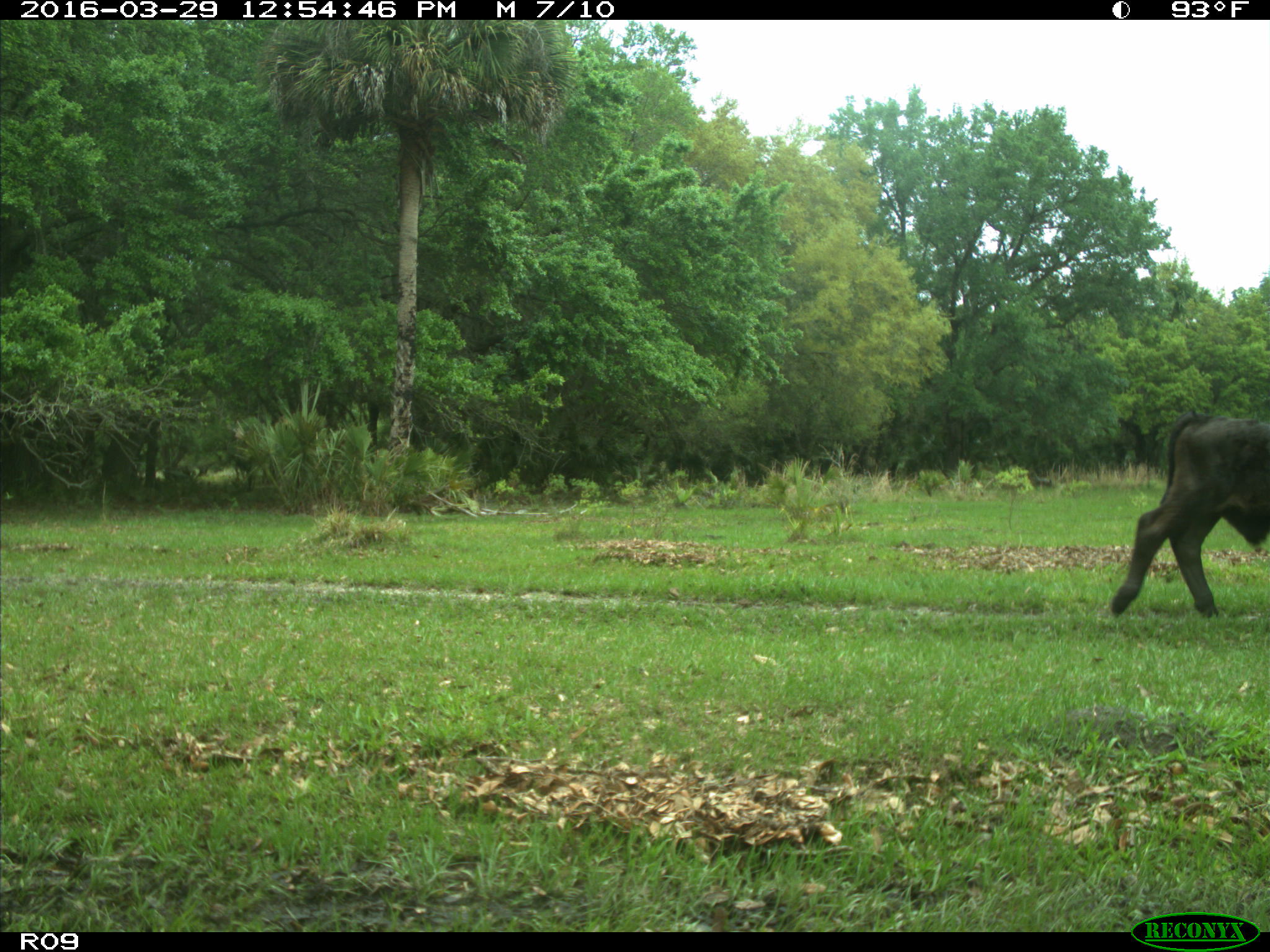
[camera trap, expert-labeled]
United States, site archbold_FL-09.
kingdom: Animalia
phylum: Chordata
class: Mammalia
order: Artiodactyla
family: Bovidae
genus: Bos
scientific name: Bos taurus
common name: domestic cow